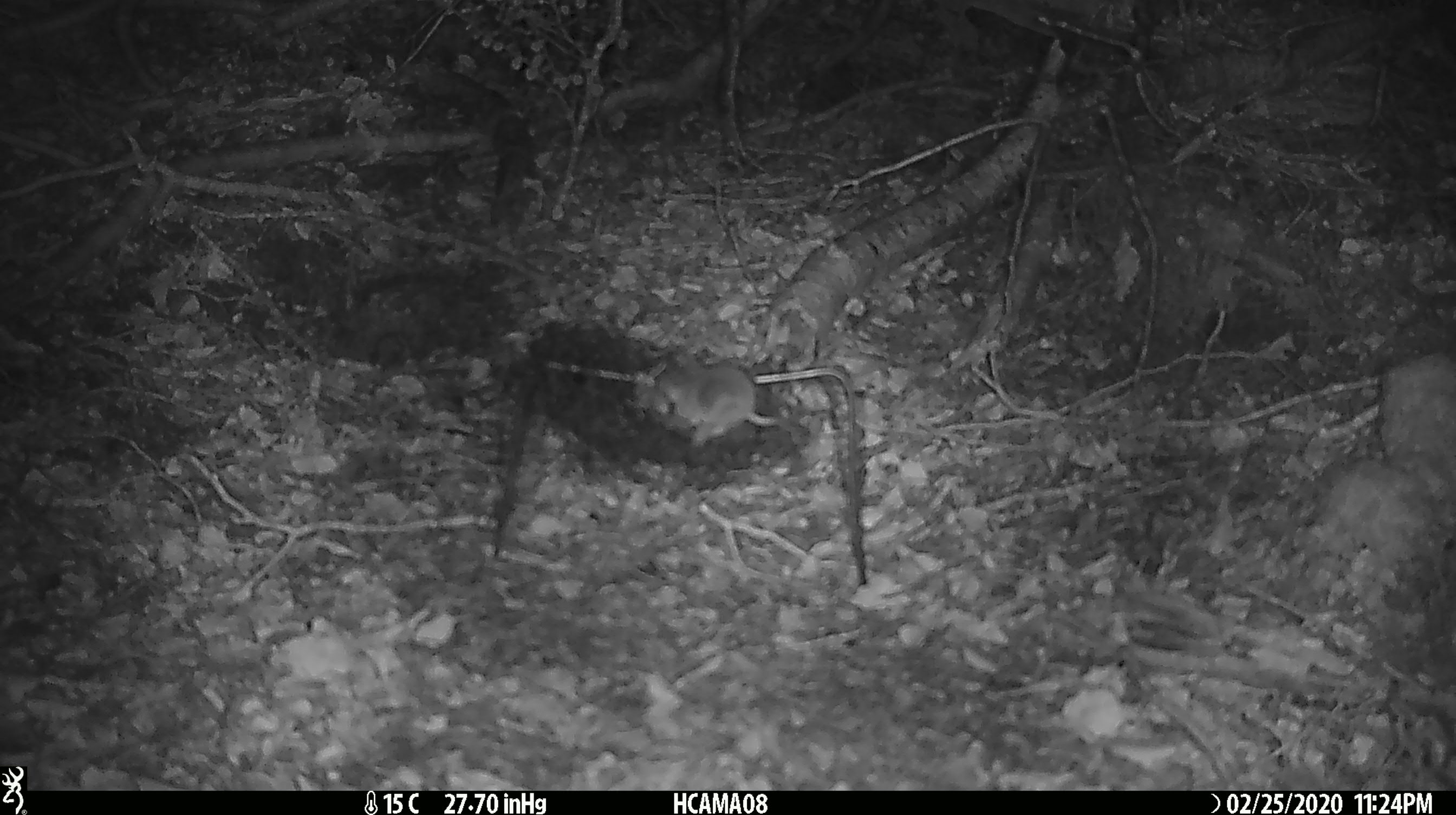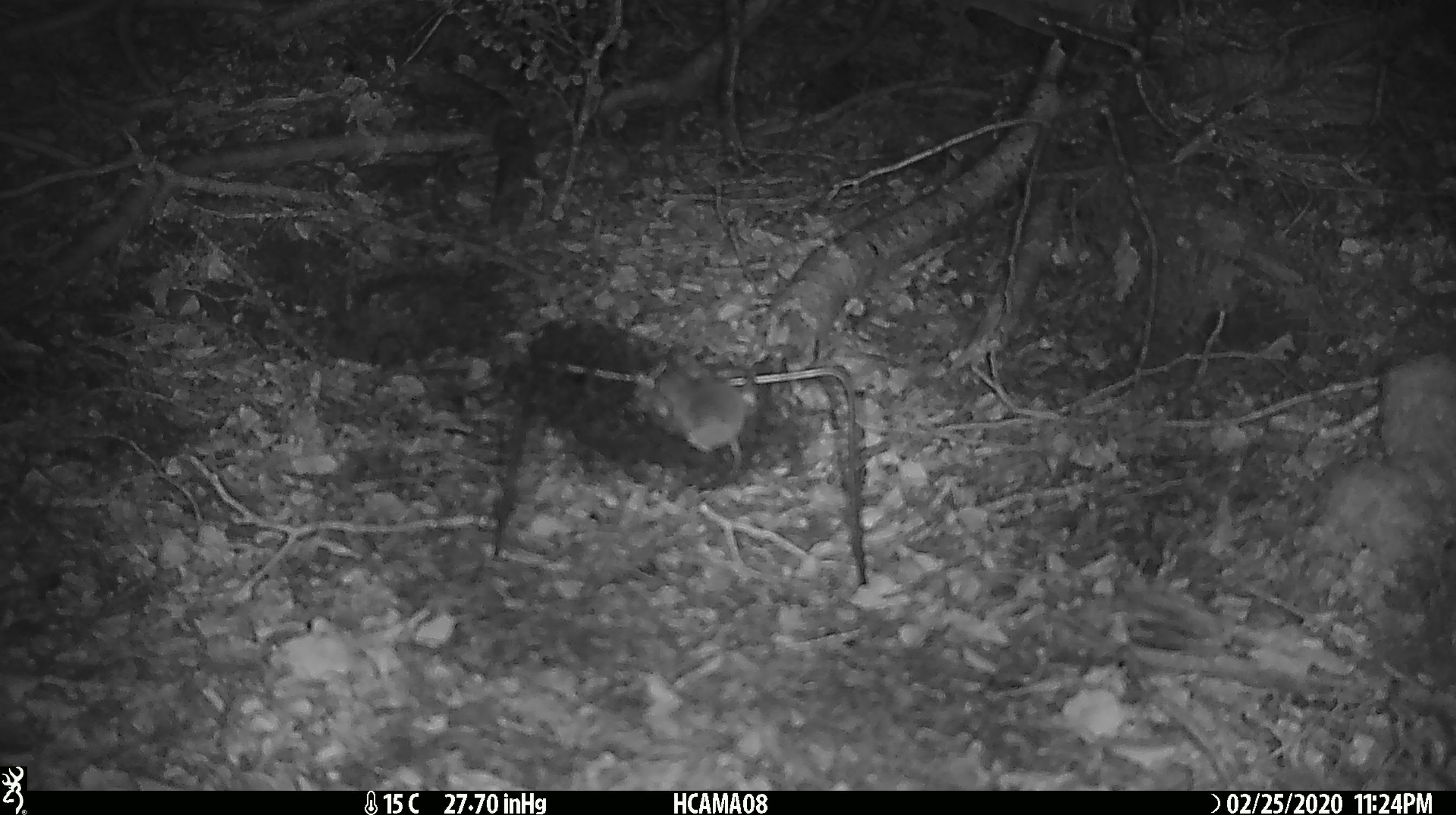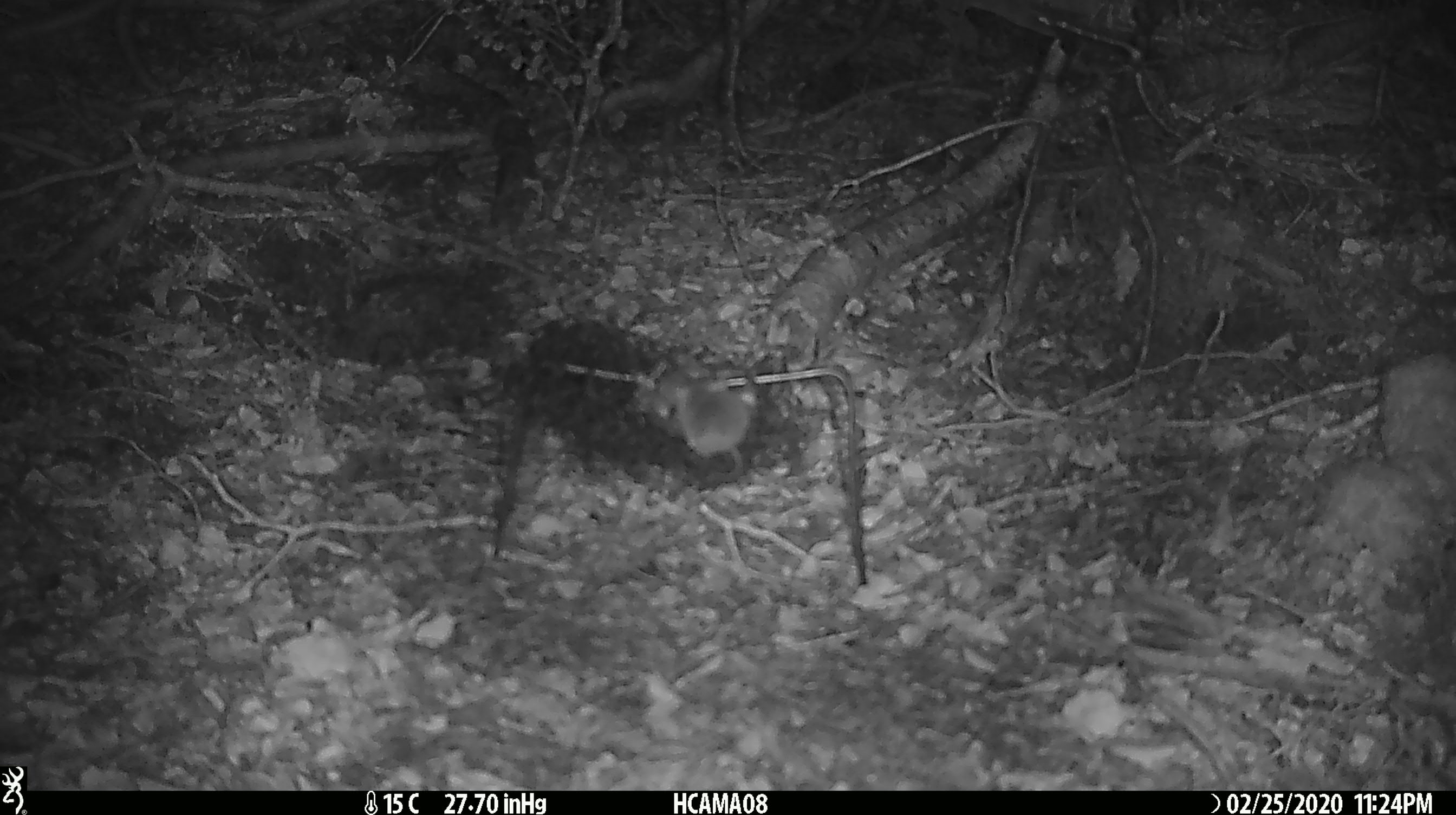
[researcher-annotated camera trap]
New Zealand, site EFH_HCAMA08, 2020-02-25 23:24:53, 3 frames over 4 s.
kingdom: Animalia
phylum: Chordata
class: Mammalia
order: Rodentia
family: Muridae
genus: Mus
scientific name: Mus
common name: mouse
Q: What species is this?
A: Mouse (Mus).